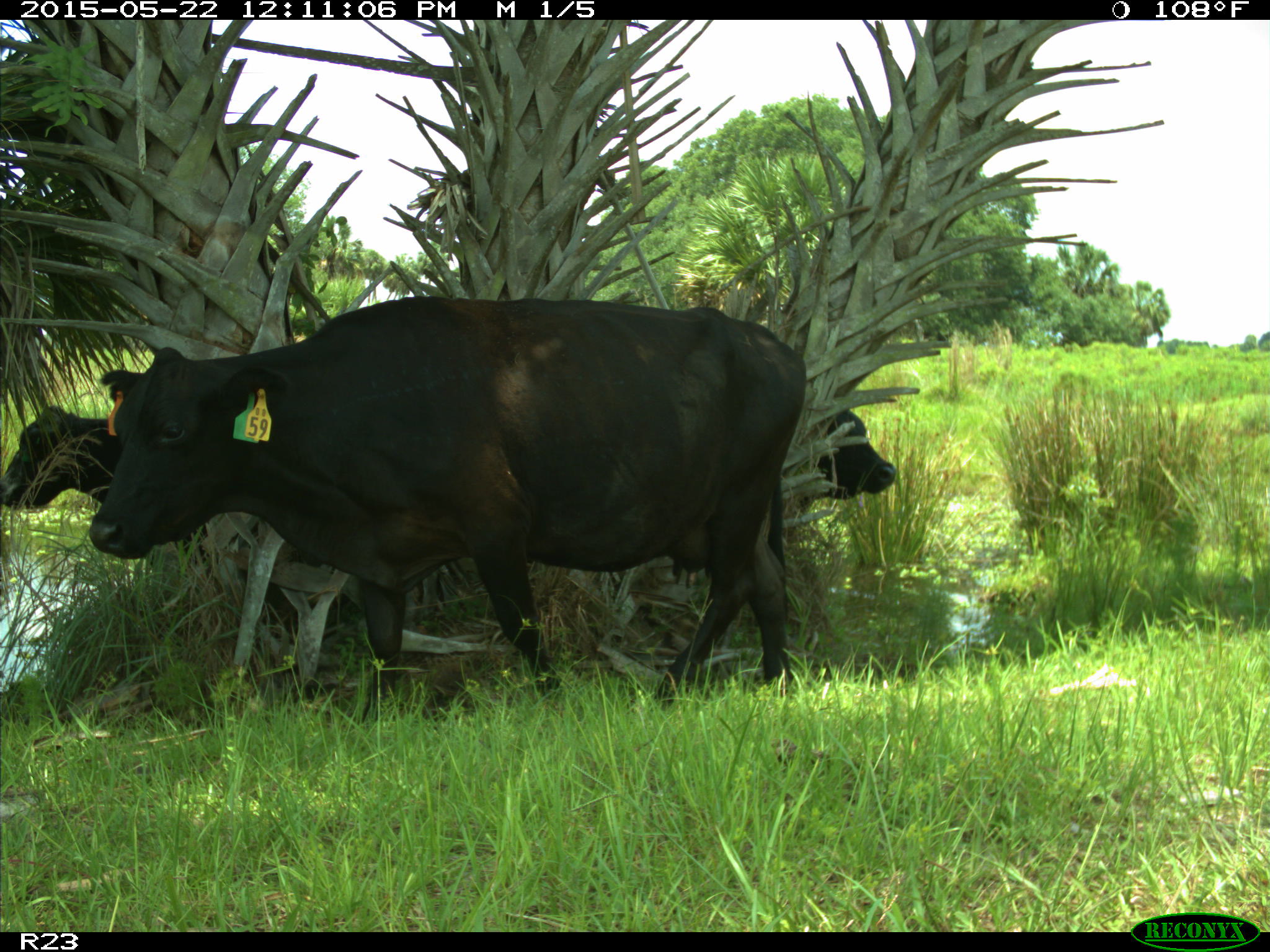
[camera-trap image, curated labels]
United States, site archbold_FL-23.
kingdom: Animalia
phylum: Chordata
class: Mammalia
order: Artiodactyla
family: Bovidae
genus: Bos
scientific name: Bos taurus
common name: domestic cow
Bos taurus (domestic cow).